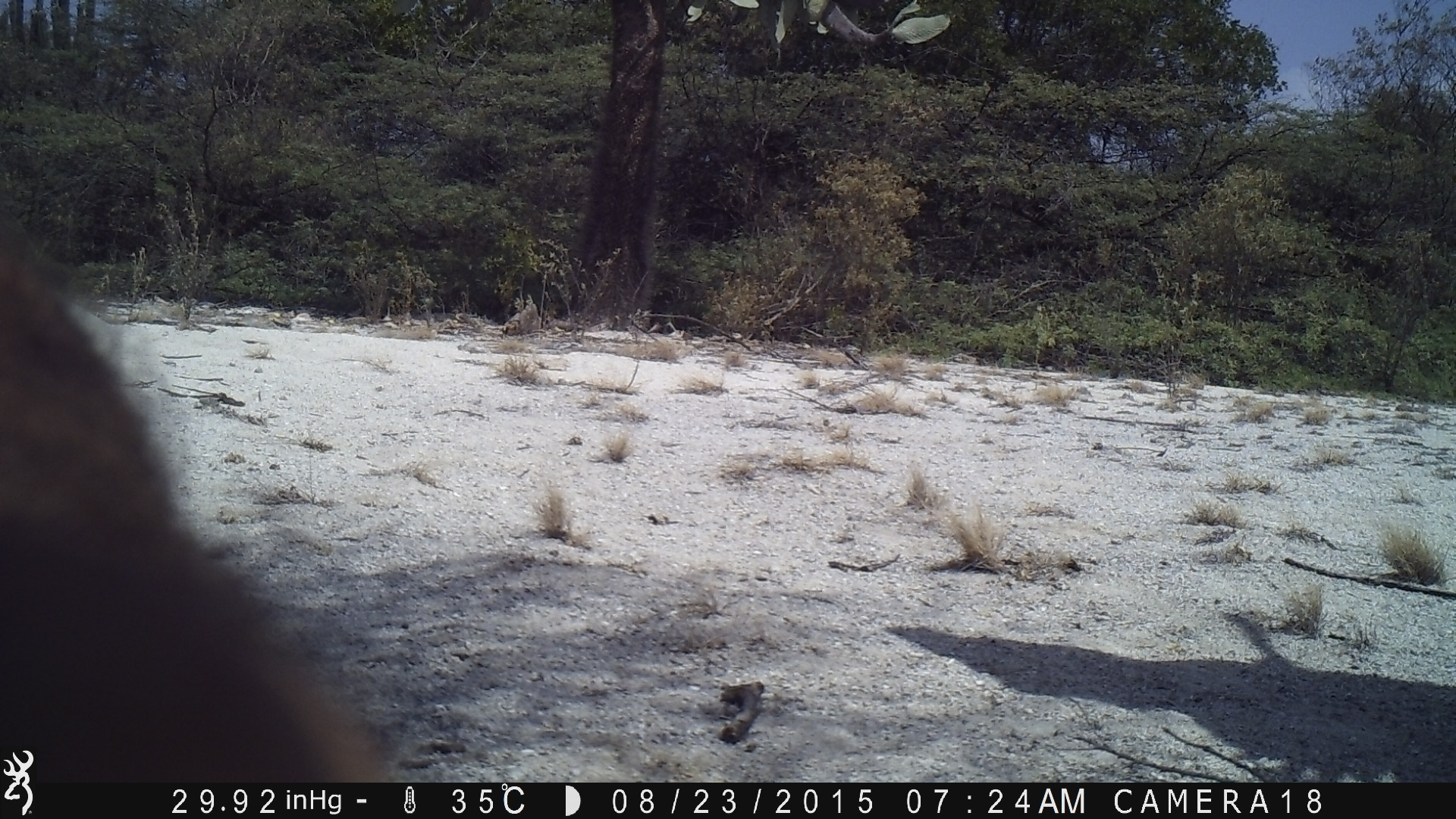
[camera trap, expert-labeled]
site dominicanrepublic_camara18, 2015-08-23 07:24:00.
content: unidentified animal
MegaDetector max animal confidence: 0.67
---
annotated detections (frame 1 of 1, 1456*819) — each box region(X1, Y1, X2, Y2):
unknown: region(0, 172, 399, 784)